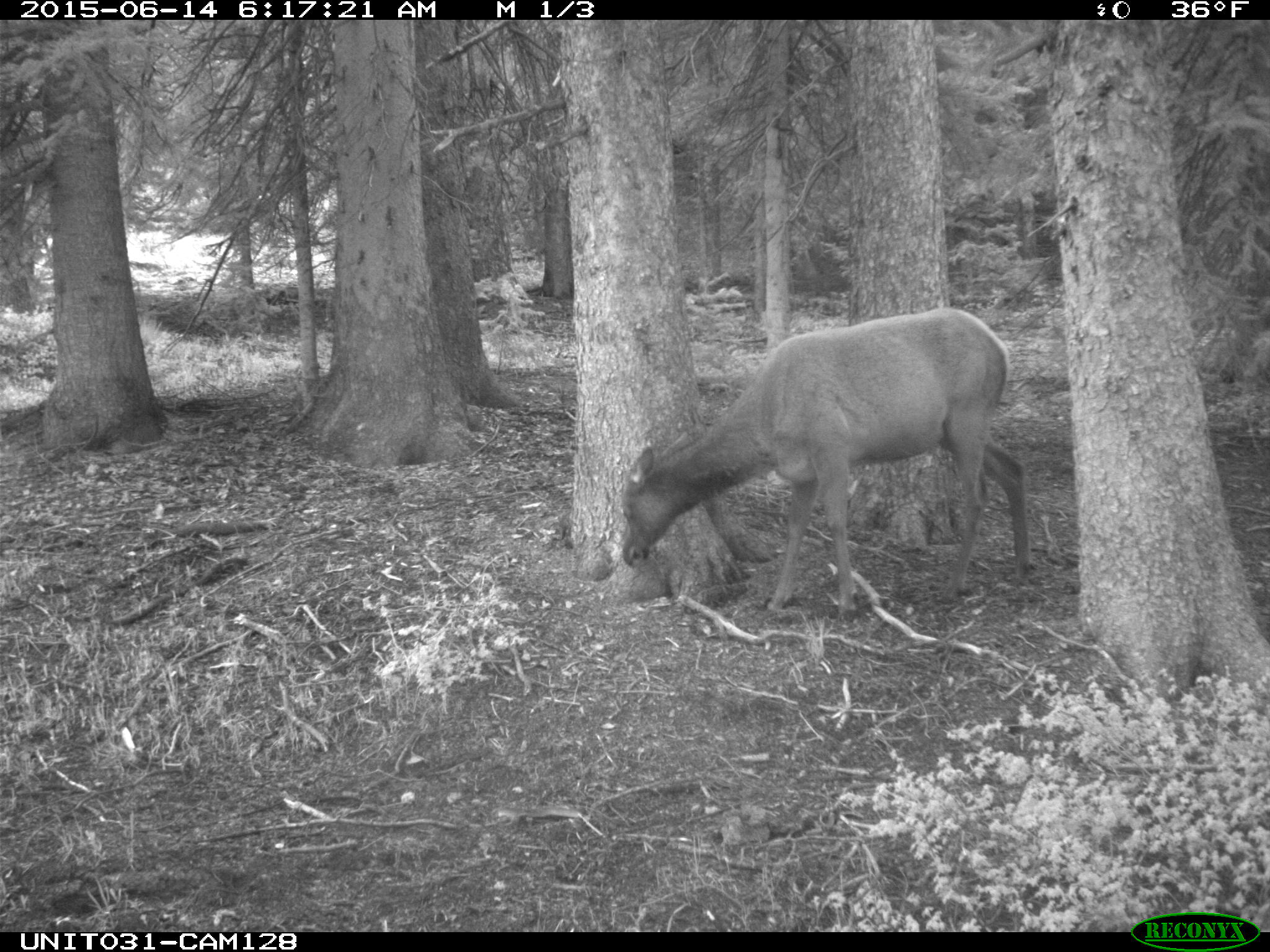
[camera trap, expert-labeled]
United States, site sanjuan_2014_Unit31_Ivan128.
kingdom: Animalia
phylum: Chordata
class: Mammalia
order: Artiodactyla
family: Cervidae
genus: Cervus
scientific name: Cervus elaphus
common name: red deer